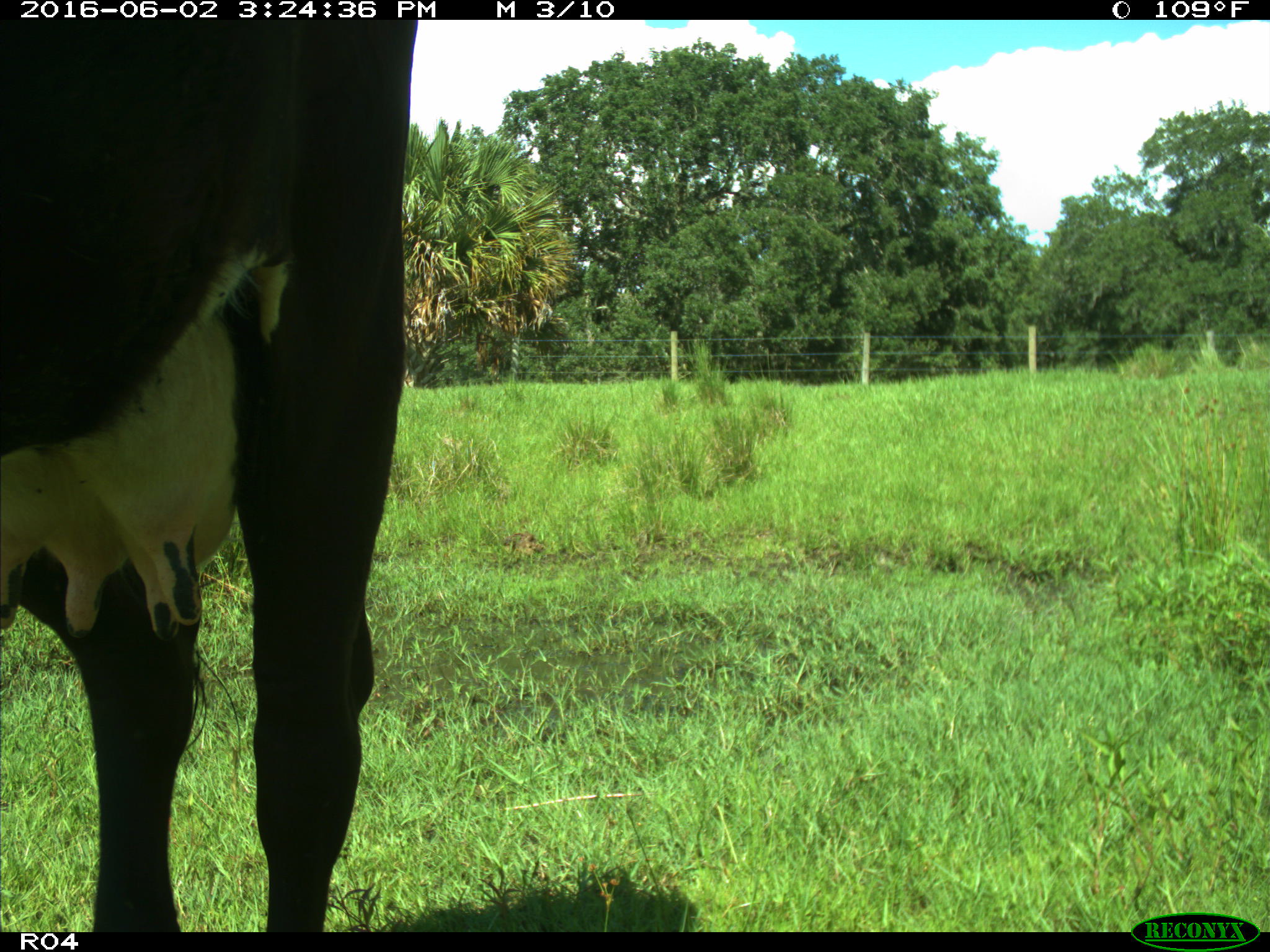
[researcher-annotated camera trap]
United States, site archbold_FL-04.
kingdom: Animalia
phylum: Chordata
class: Mammalia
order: Artiodactyla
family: Bovidae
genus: Bos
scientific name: Bos taurus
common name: domestic cow